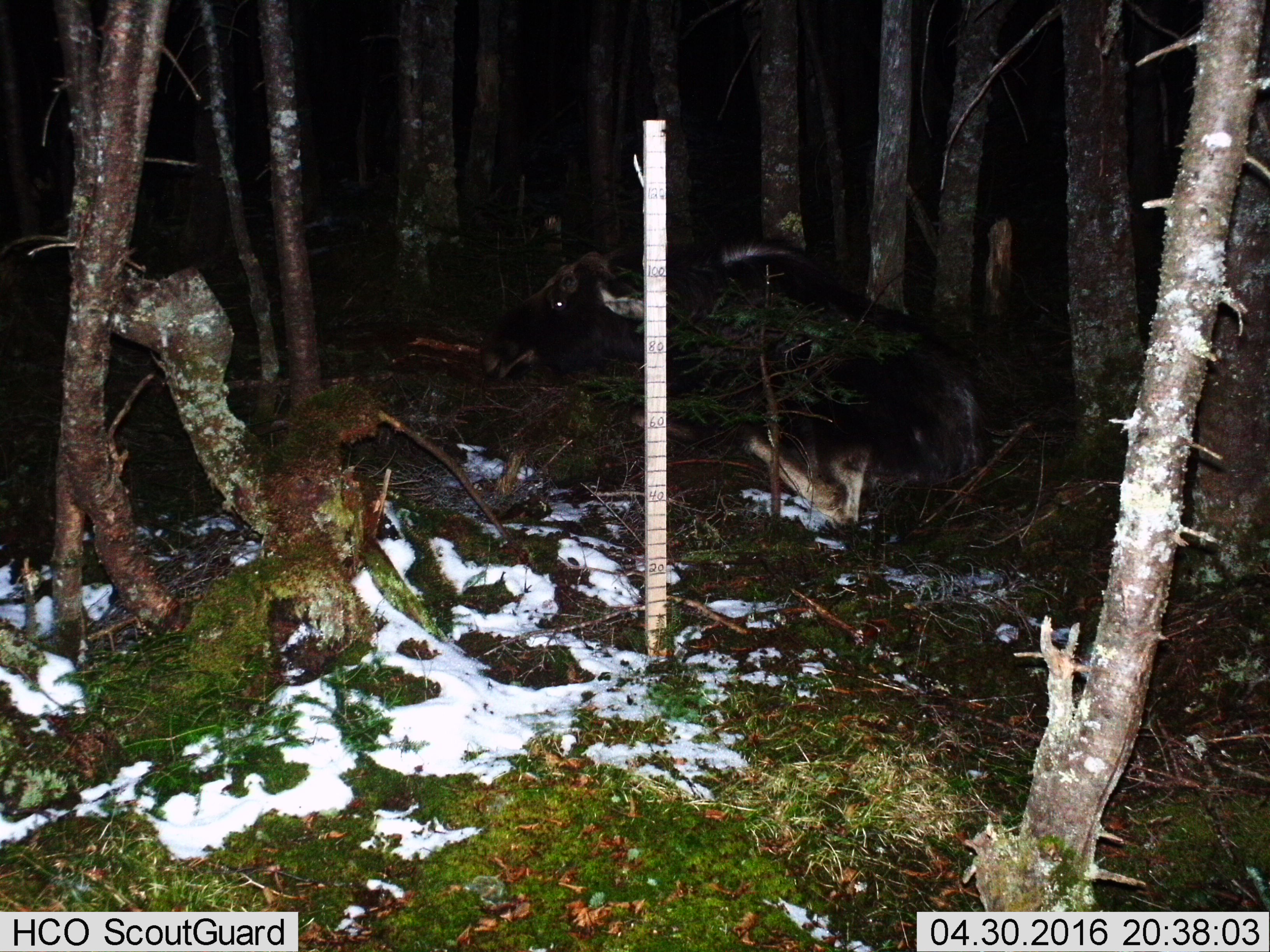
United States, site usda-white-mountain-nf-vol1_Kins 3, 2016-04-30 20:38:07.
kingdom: Animalia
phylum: Chordata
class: Mammalia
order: Artiodactyla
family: Cervidae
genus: Alces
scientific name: Alces alces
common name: moose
Moose (Alces alces).